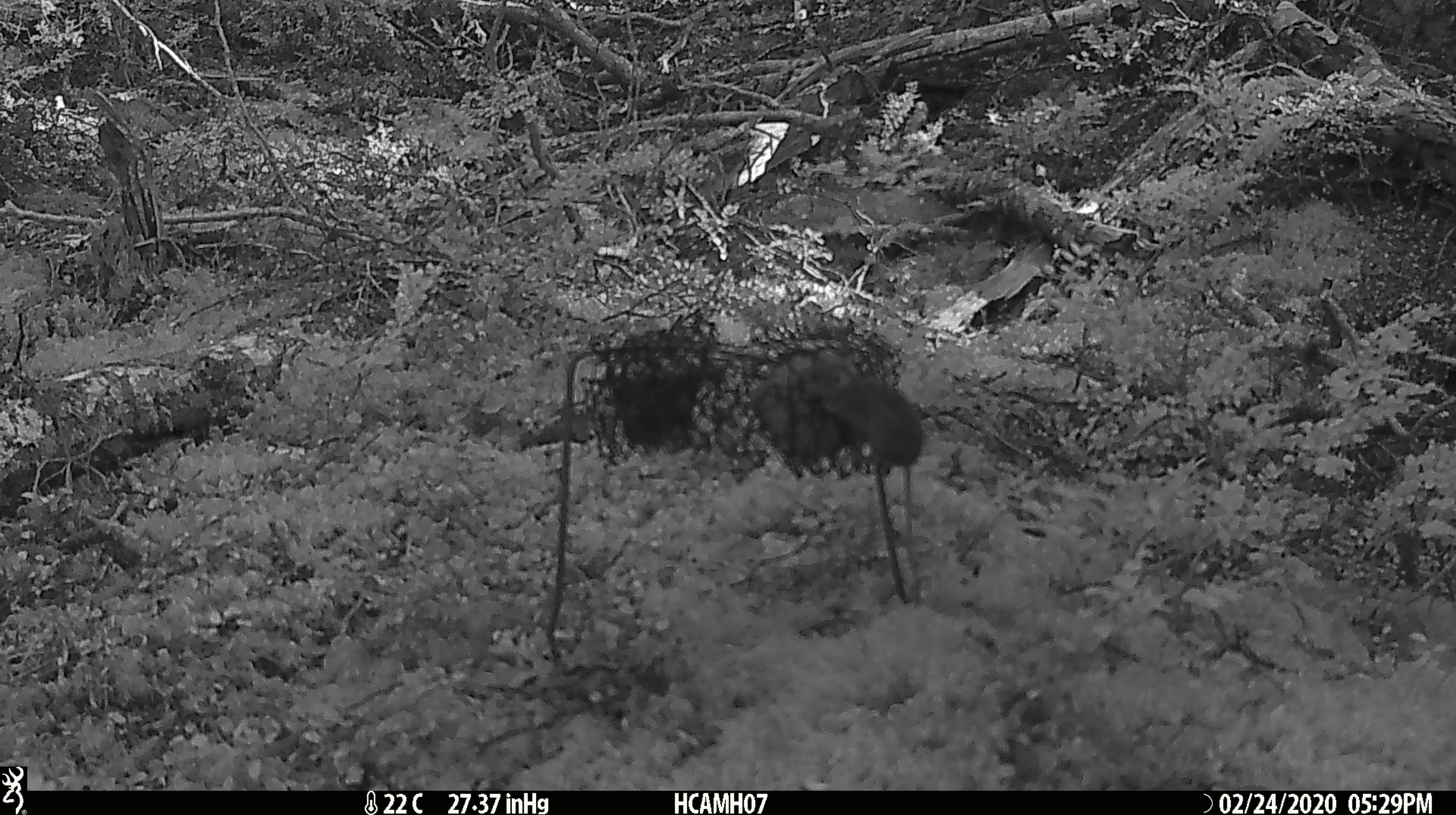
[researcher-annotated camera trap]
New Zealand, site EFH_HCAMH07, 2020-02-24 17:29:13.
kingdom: Animalia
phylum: Chordata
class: Mammalia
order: Rodentia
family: Muridae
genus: Mus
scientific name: Mus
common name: mouse